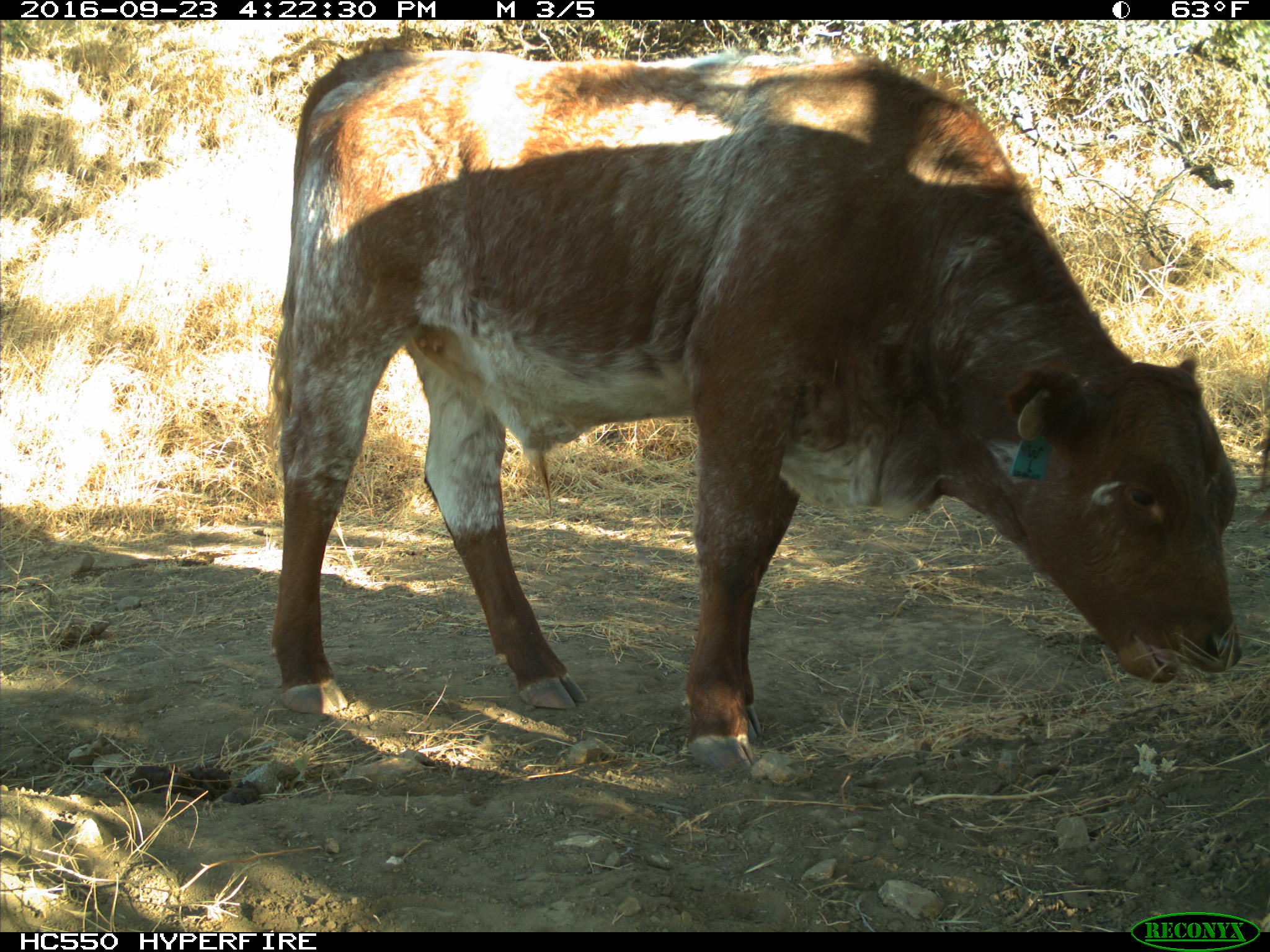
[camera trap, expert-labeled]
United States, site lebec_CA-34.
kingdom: Animalia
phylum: Chordata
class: Mammalia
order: Artiodactyla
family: Bovidae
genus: Bos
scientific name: Bos taurus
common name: domestic cow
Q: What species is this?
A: Bos taurus (domestic cow).